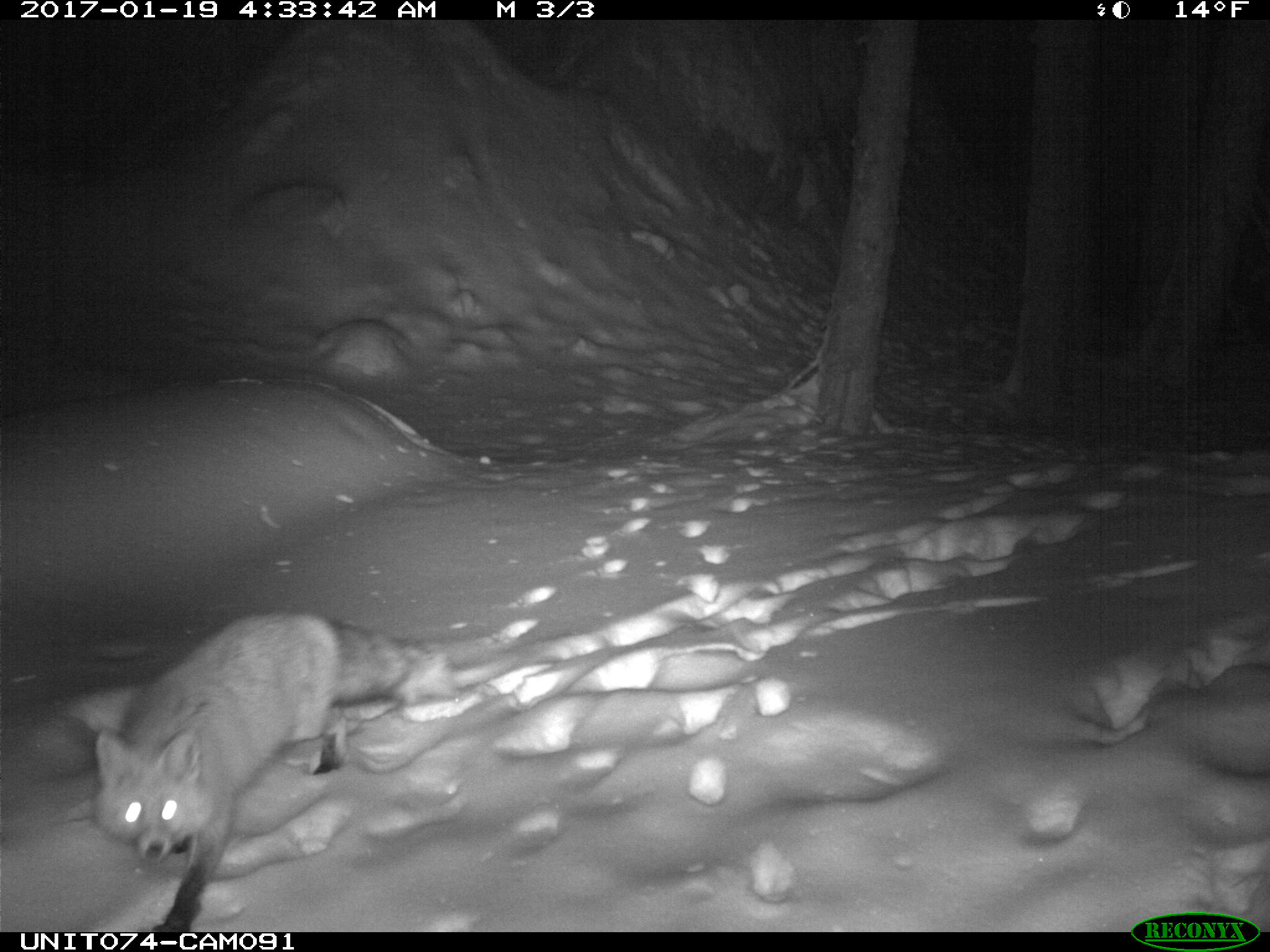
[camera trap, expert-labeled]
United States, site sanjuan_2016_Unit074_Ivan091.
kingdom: Animalia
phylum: Chordata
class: Mammalia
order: Carnivora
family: Canidae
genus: Vulpes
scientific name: Vulpes vulpes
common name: red fox